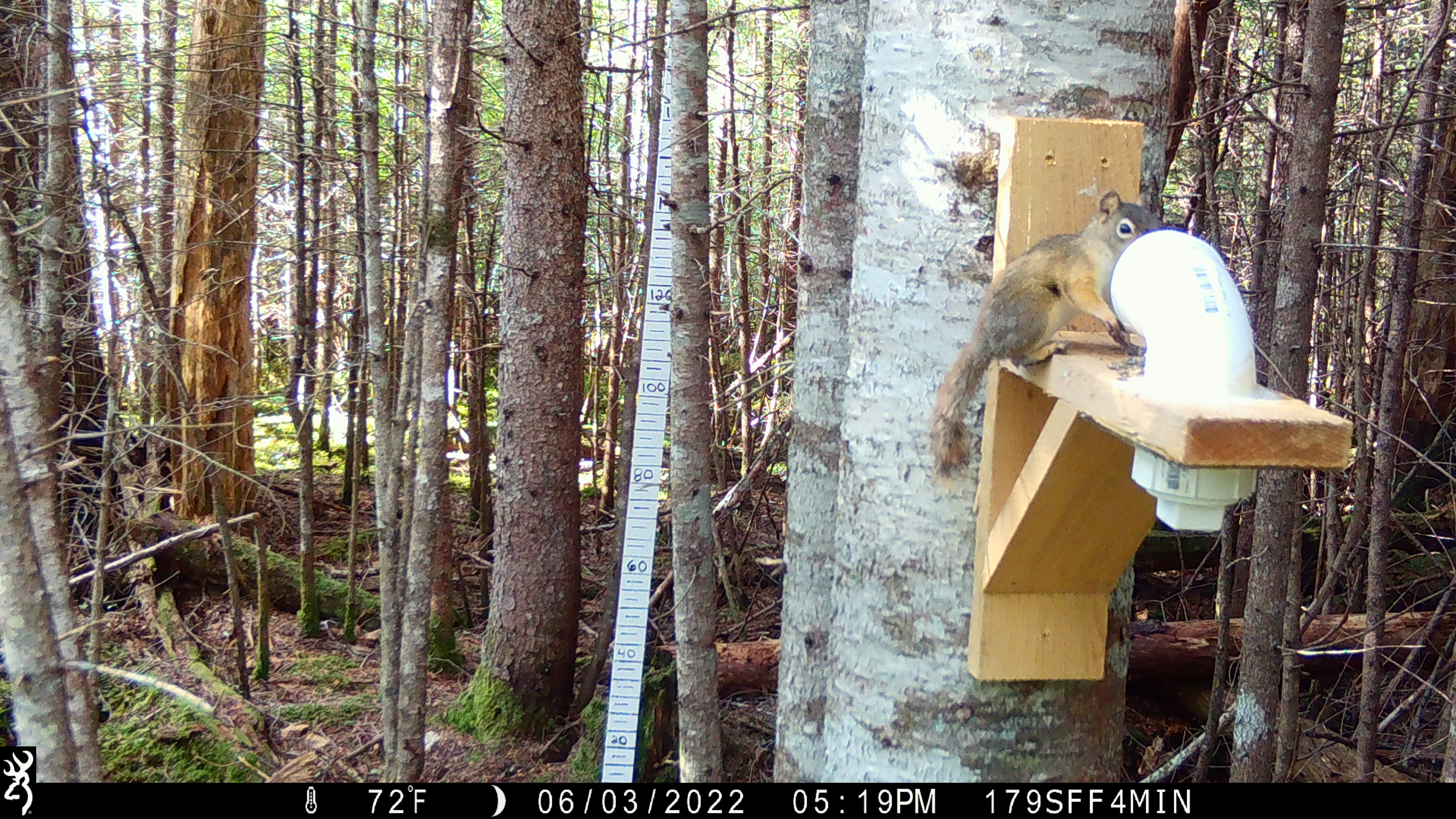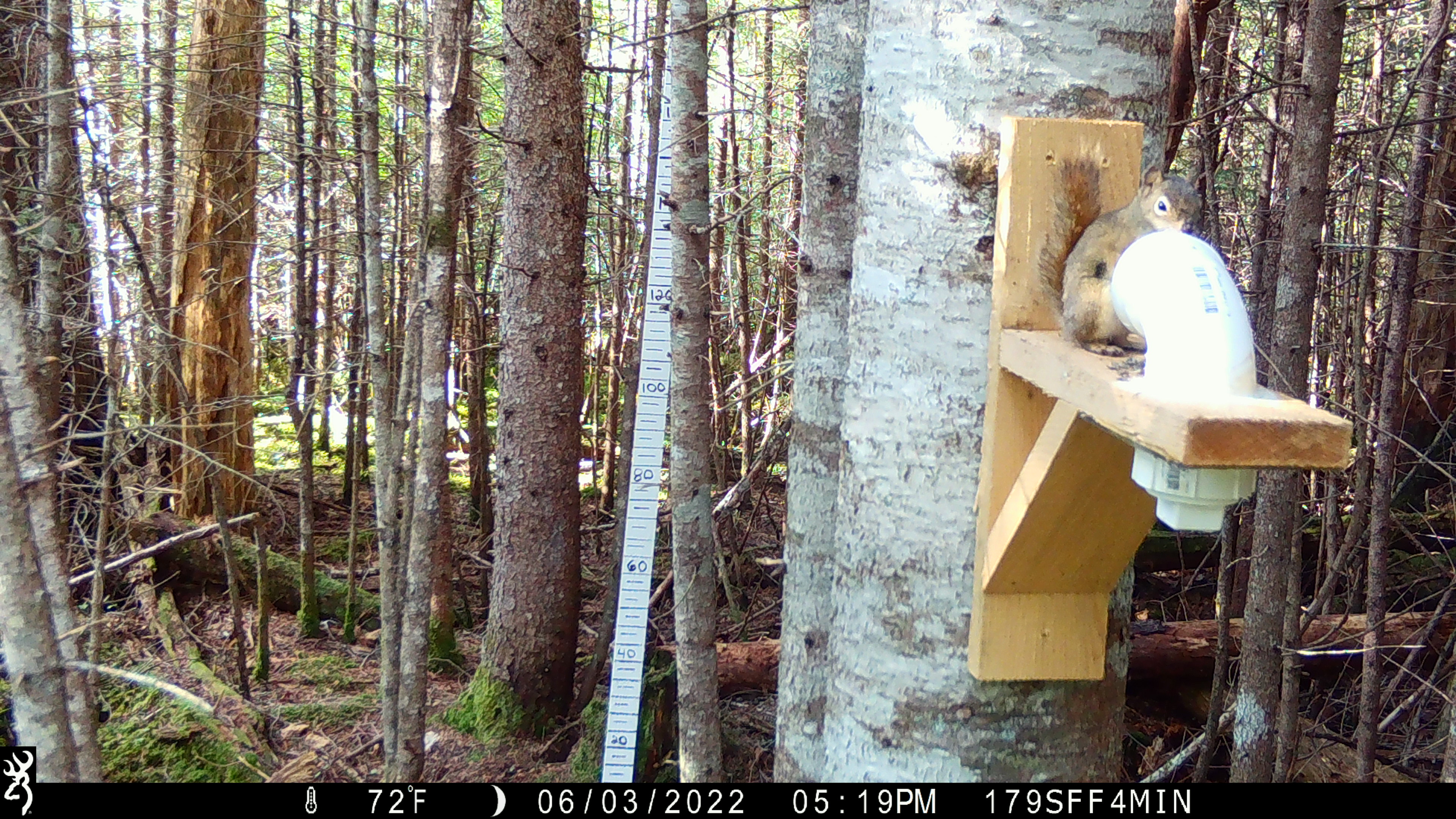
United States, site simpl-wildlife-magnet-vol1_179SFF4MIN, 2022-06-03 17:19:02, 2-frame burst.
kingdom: Animalia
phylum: Chordata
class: Mammalia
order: Rodentia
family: Sciuridae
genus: Tamiasciurus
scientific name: Tamiasciurus hudsonicus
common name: red squirrel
Red squirrel (Tamiasciurus hudsonicus).